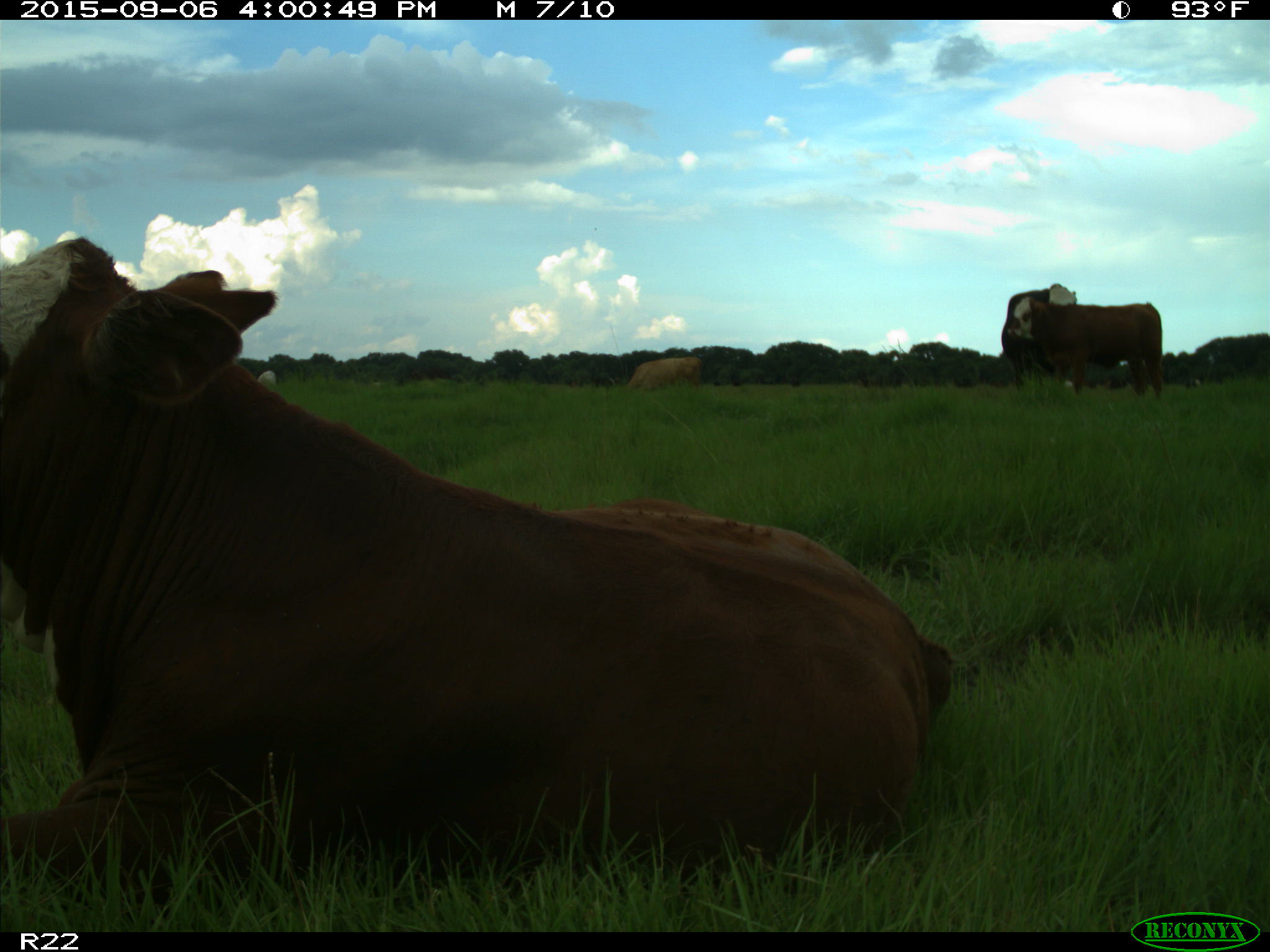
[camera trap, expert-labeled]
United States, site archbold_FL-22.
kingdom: Animalia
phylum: Chordata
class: Mammalia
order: Artiodactyla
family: Bovidae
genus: Bos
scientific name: Bos taurus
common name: domestic cow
Bos taurus (domestic cow).